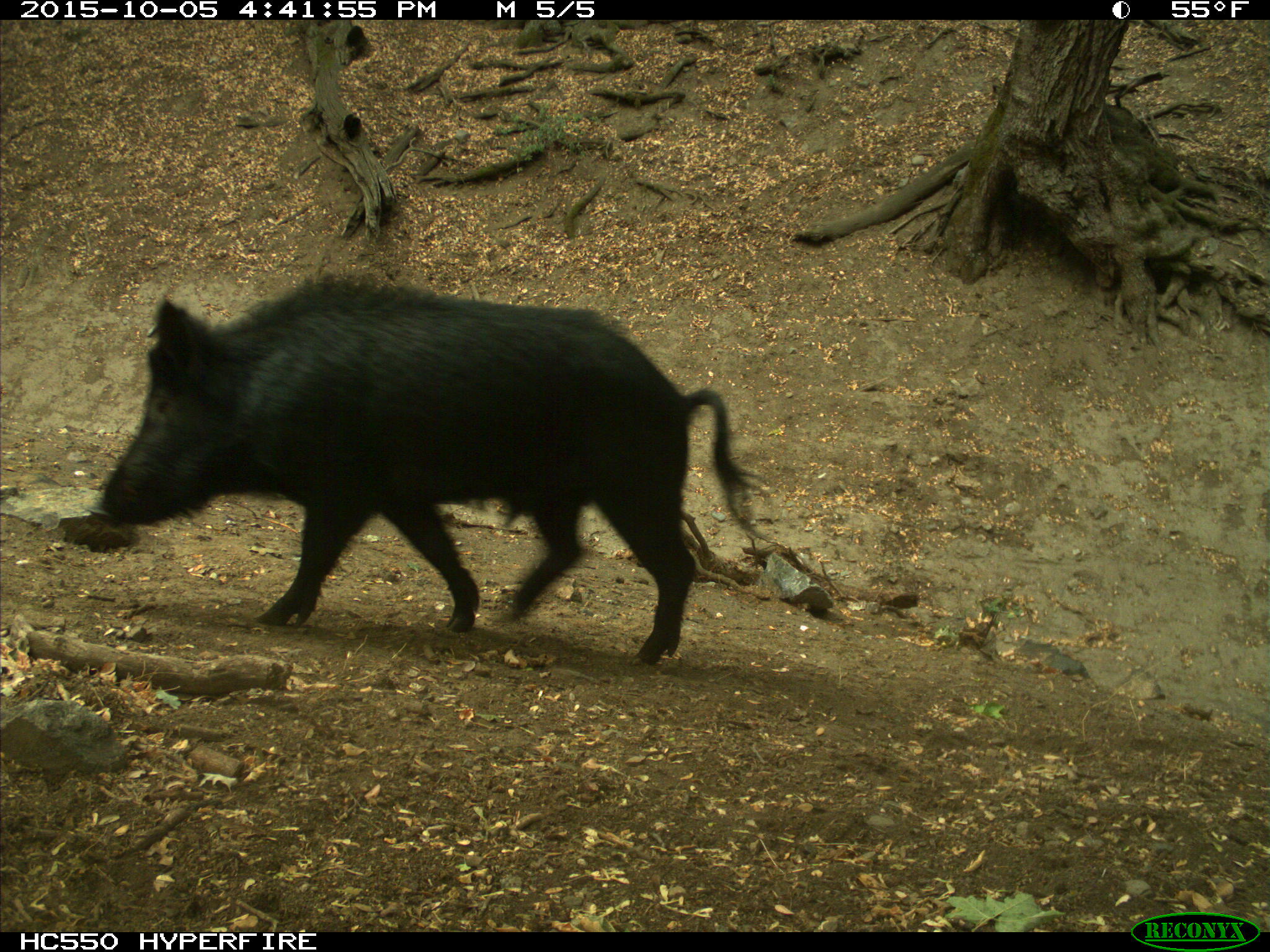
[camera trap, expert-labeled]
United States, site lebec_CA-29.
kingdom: Animalia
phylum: Chordata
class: Mammalia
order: Artiodactyla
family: Suidae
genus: Sus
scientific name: Sus scrofa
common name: wild boar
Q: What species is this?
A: Sus scrofa (wild boar).